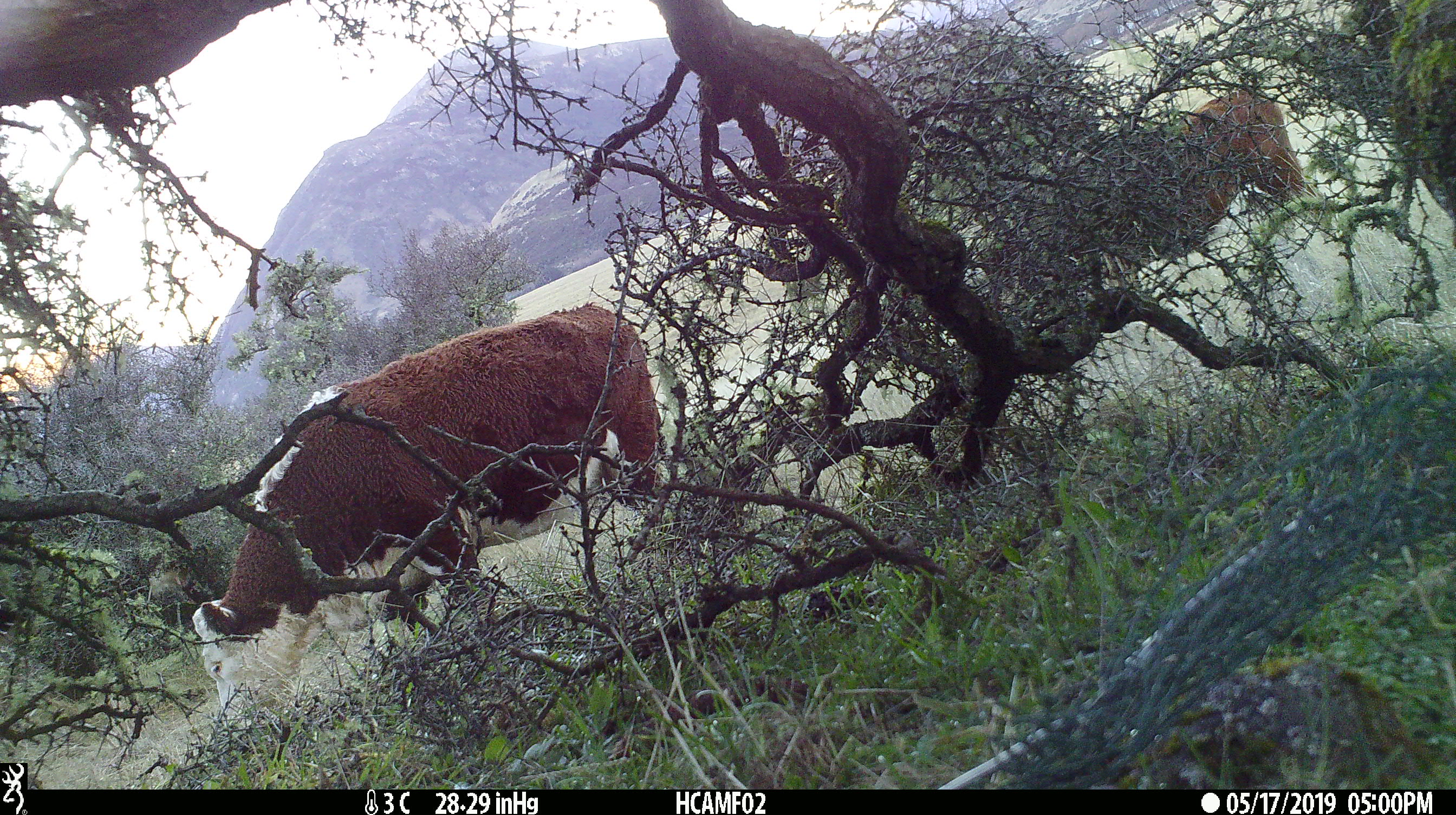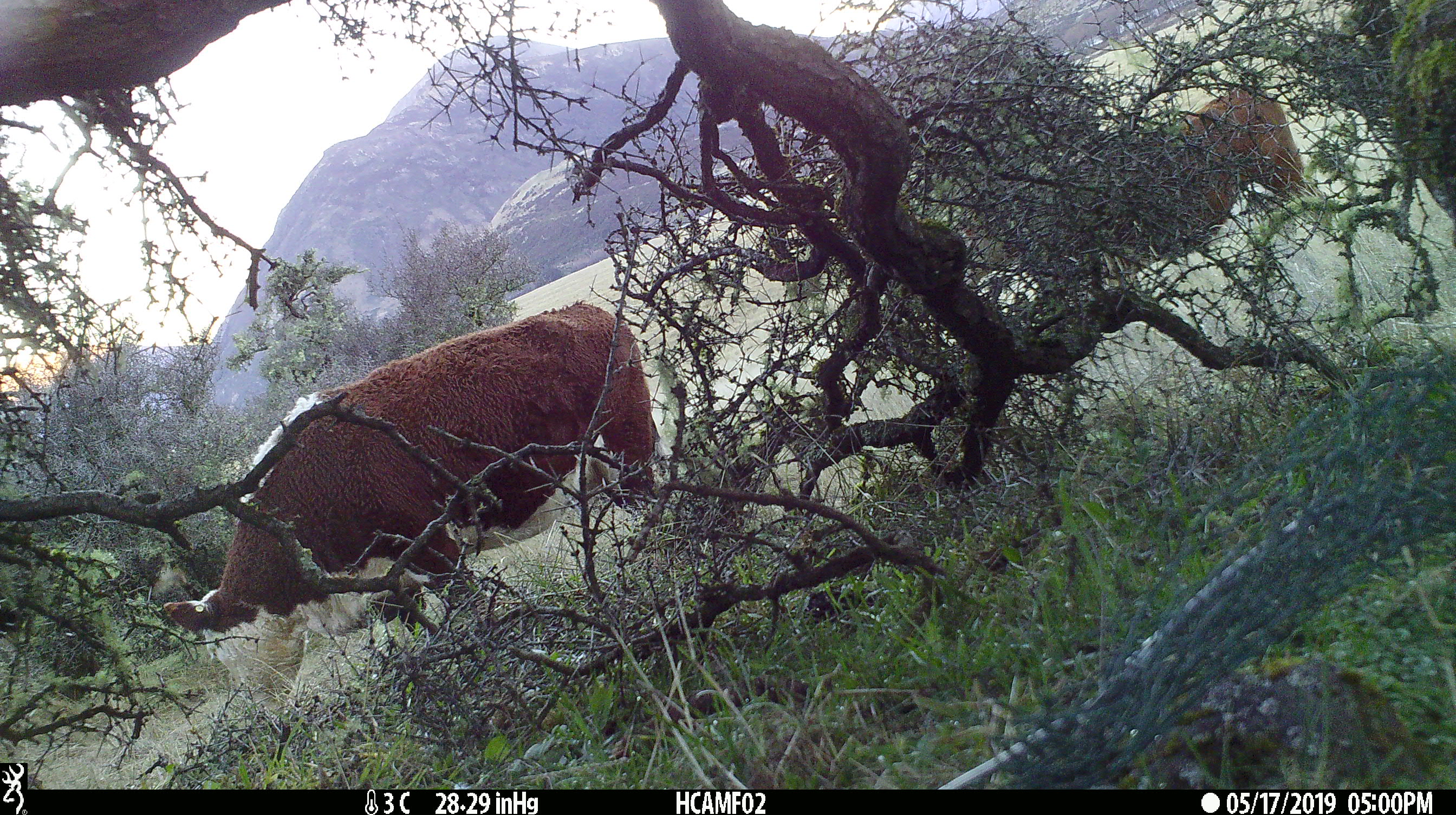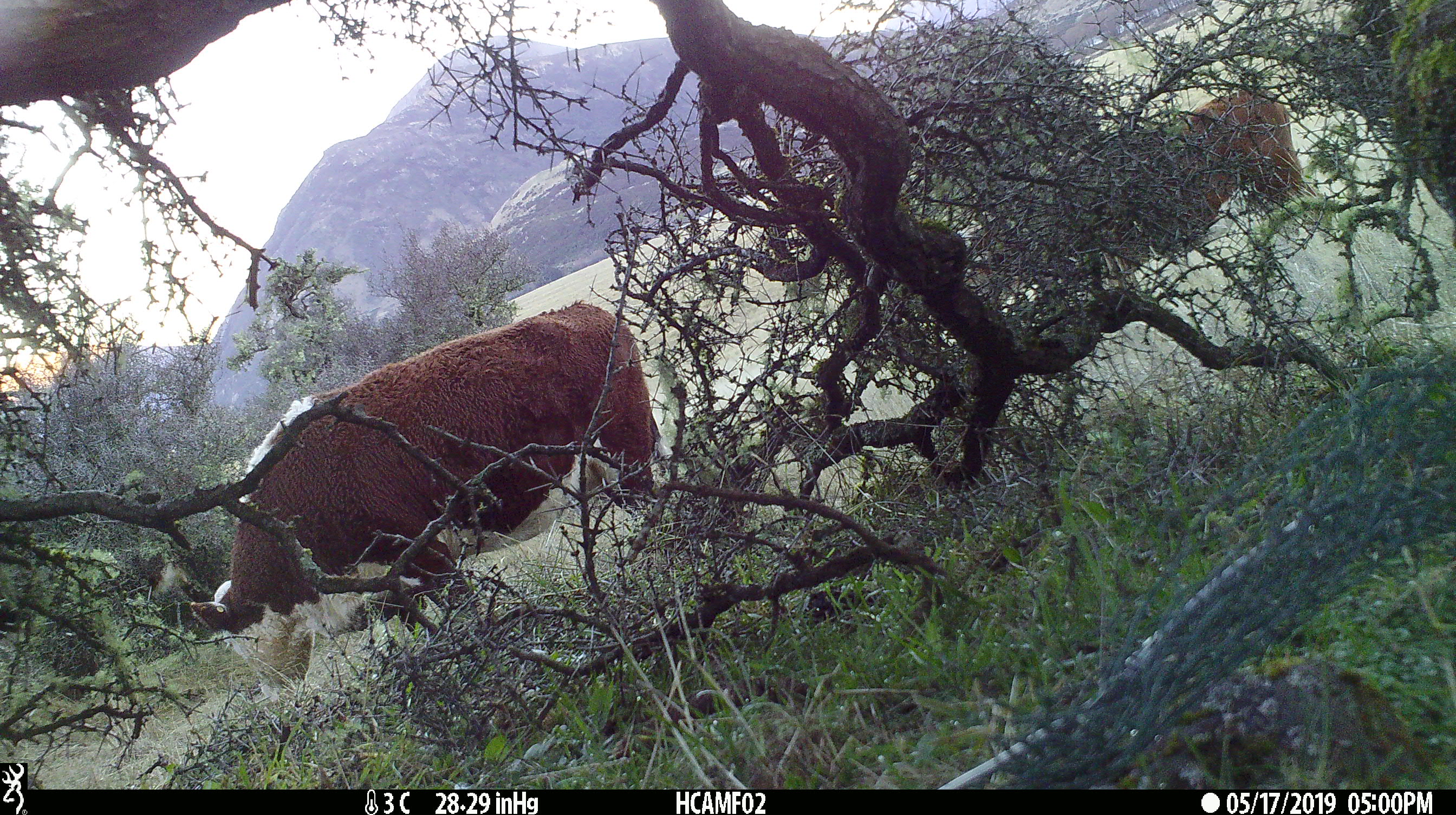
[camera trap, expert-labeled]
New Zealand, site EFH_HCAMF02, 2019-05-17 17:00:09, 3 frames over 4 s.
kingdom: Animalia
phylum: Chordata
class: Mammalia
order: Artiodactyla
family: Bovidae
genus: Bos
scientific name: Bos taurus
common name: domestic cow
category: cow